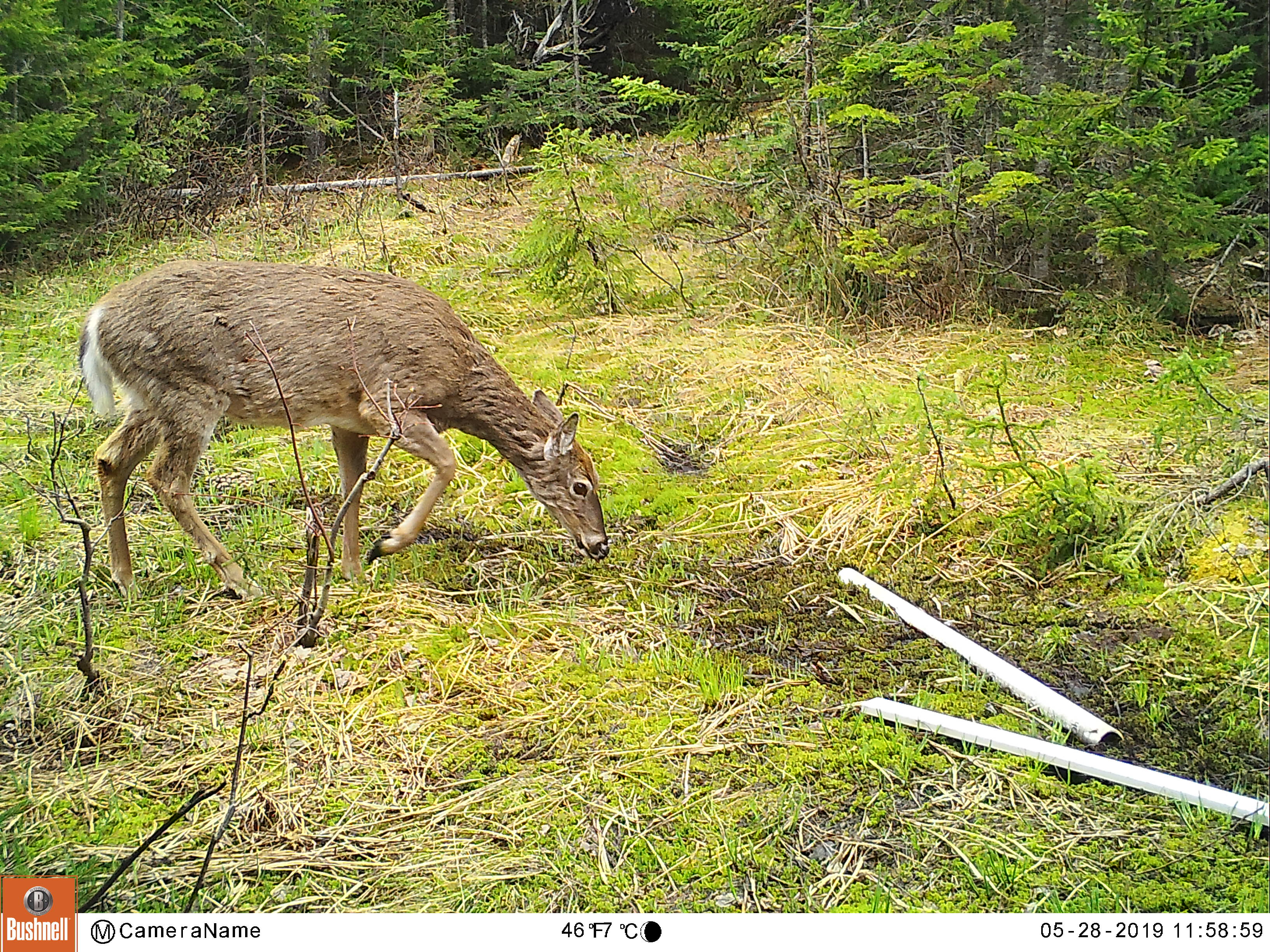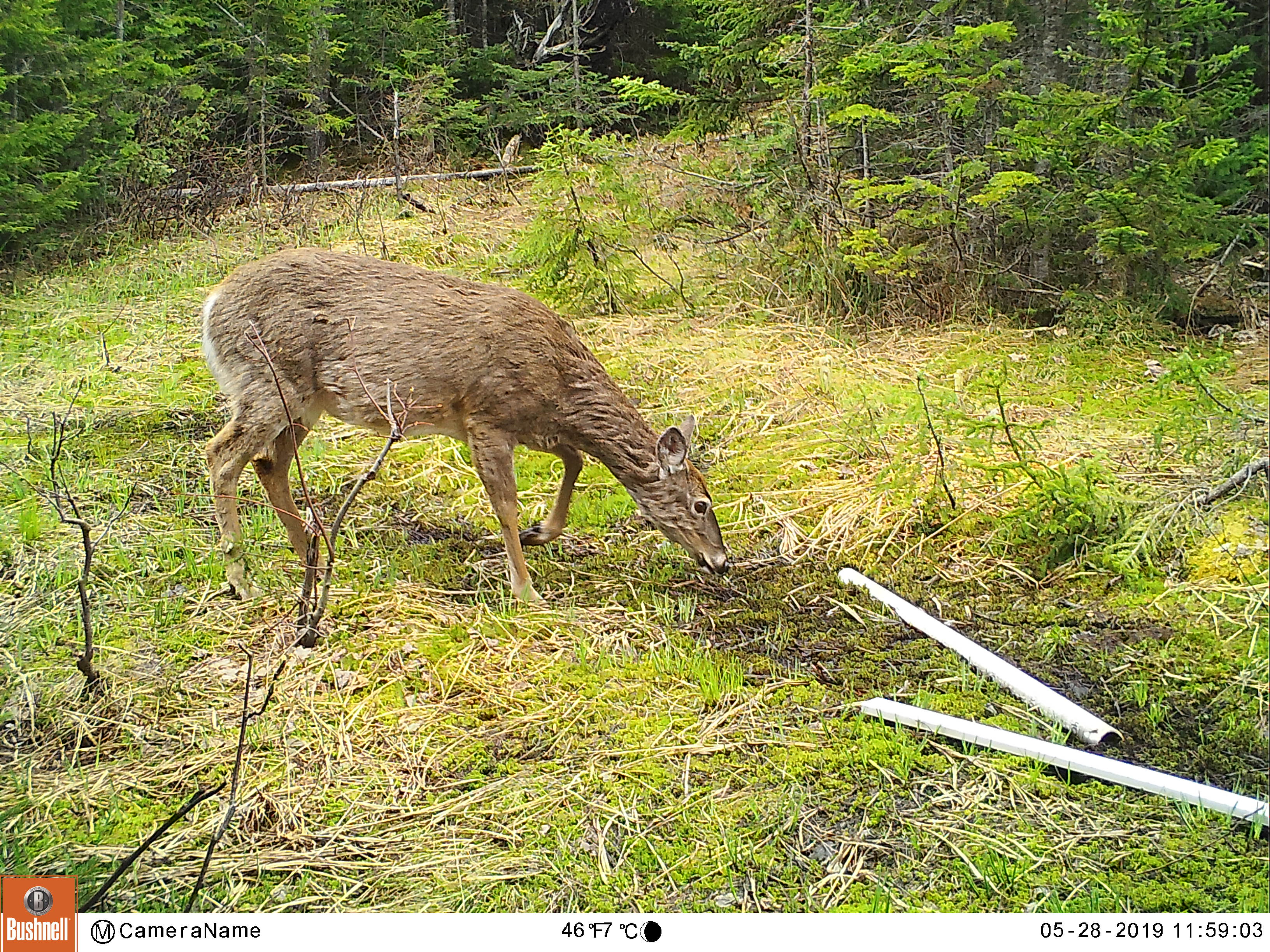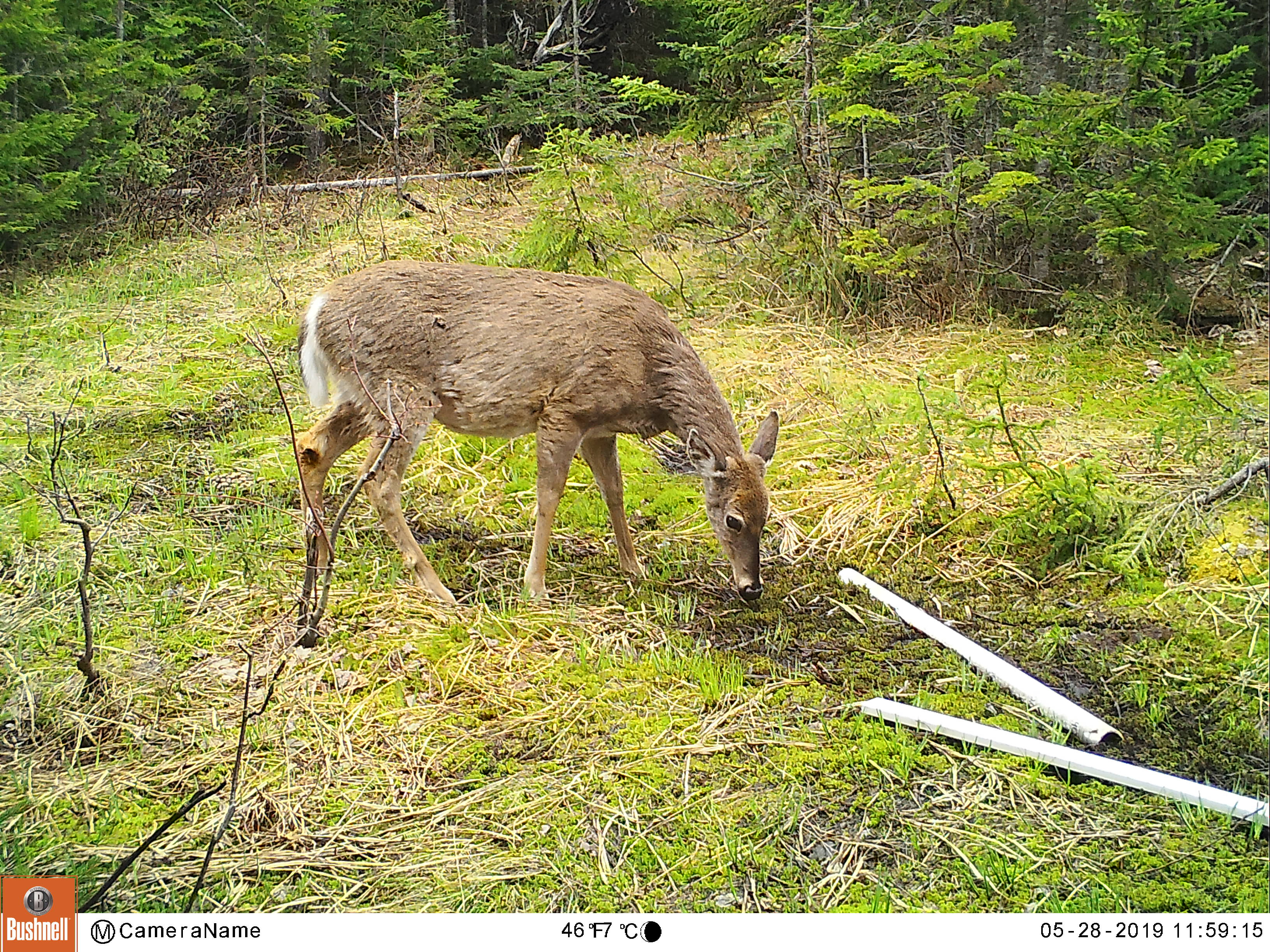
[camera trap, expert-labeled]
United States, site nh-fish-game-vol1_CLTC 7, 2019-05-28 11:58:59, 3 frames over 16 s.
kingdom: Animalia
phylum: Chordata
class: Mammalia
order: Artiodactyla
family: Cervidae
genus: Odocoileus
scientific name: Odocoileus virginianus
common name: white-tailed deer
White-tailed deer (Odocoileus virginianus).